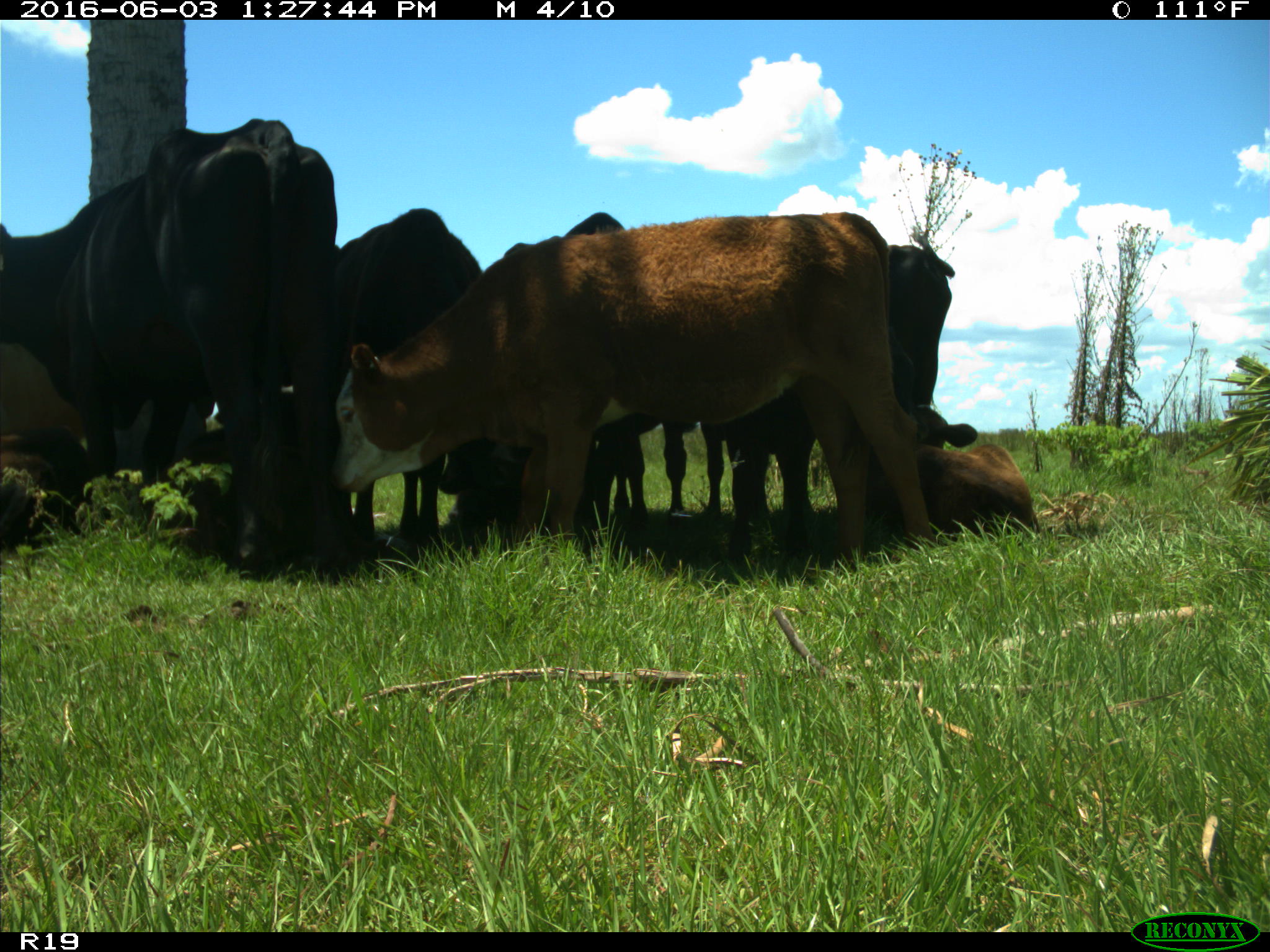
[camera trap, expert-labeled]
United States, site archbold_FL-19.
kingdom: Animalia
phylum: Chordata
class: Mammalia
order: Artiodactyla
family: Bovidae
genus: Bos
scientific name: Bos taurus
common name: domestic cow